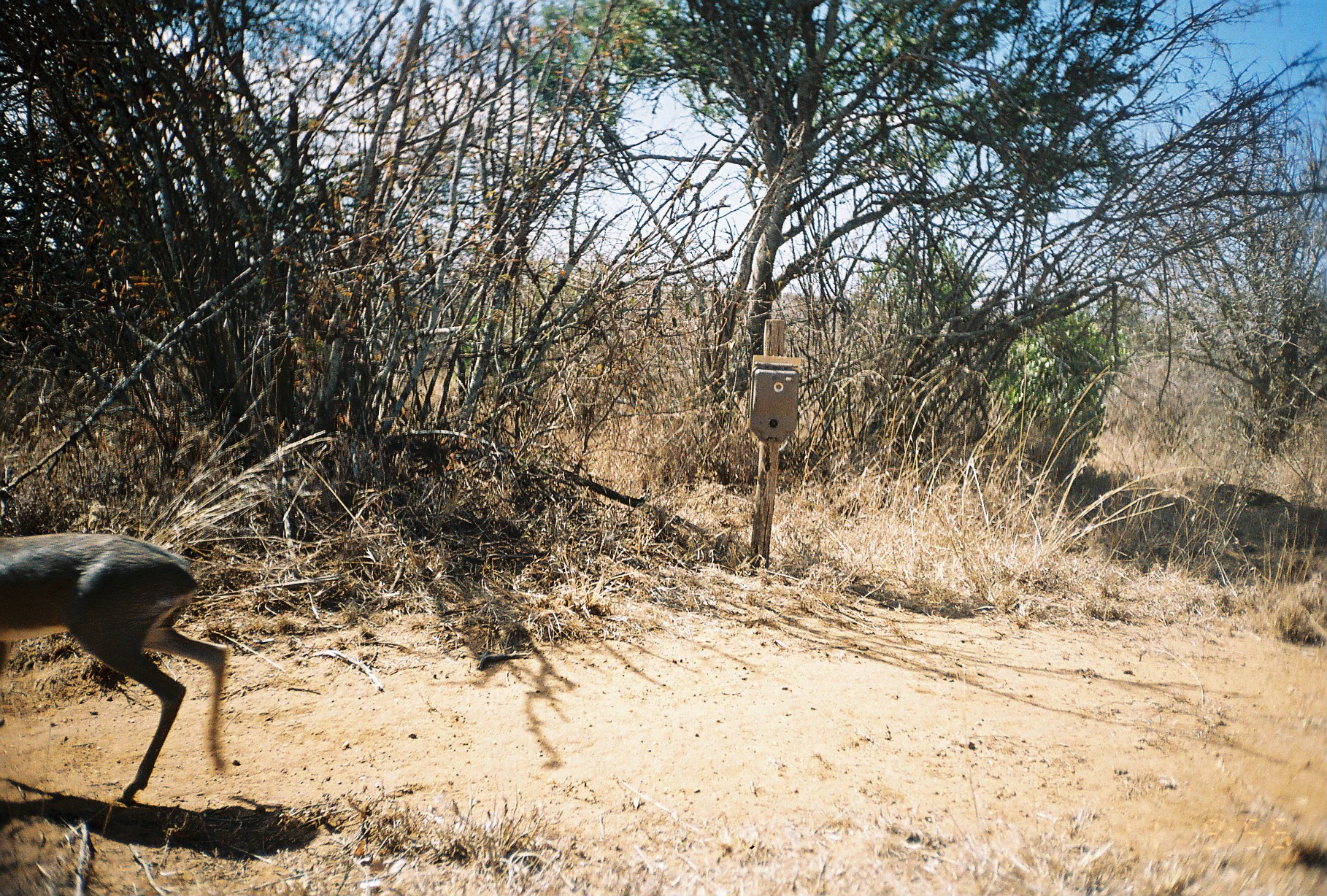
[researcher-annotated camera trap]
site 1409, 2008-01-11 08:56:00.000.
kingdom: Animalia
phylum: Chordata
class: Mammalia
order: Artiodactyla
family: Bovidae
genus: Madoqua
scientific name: Madoqua guentheri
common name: günther's dik-dik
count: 1